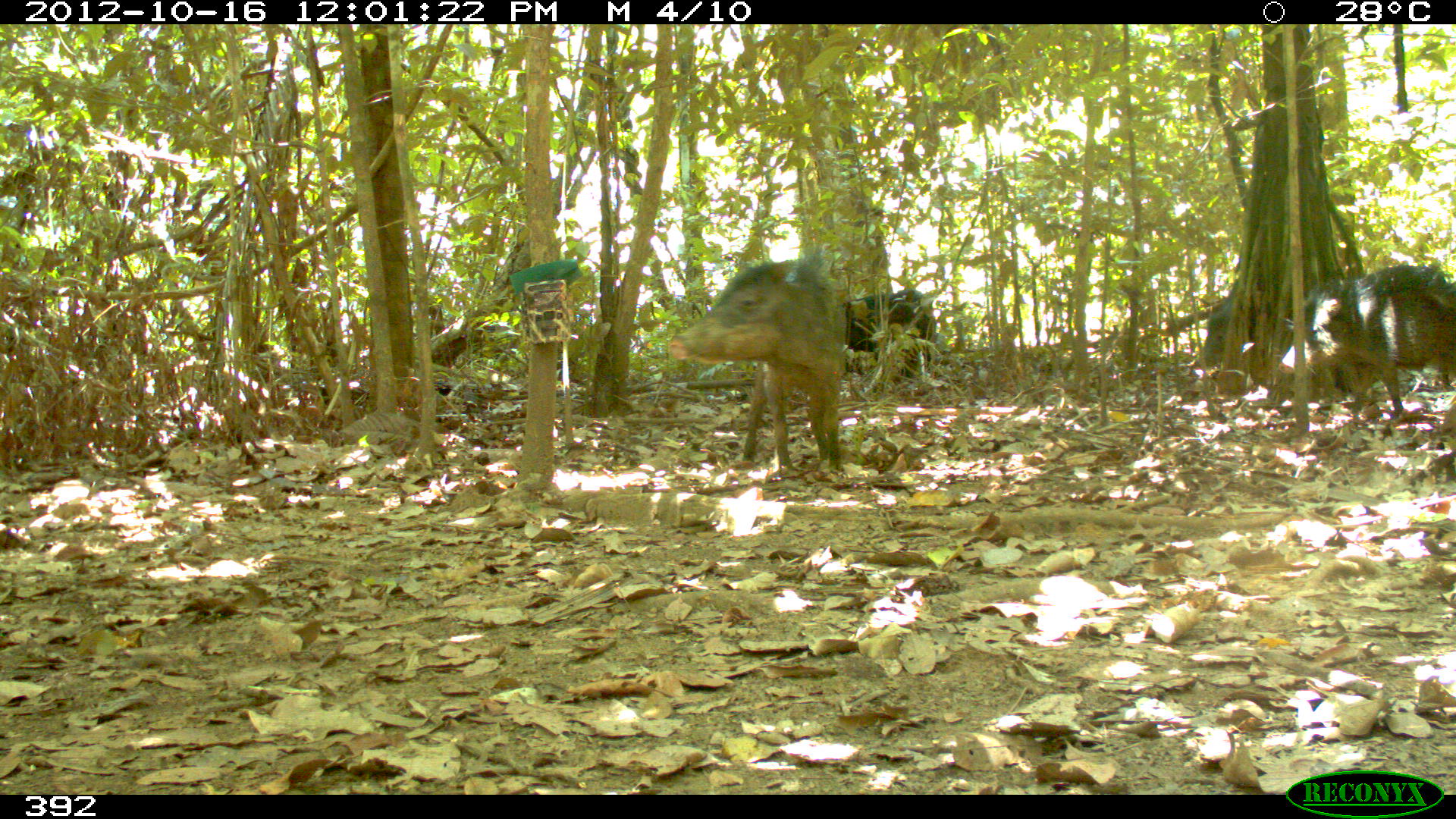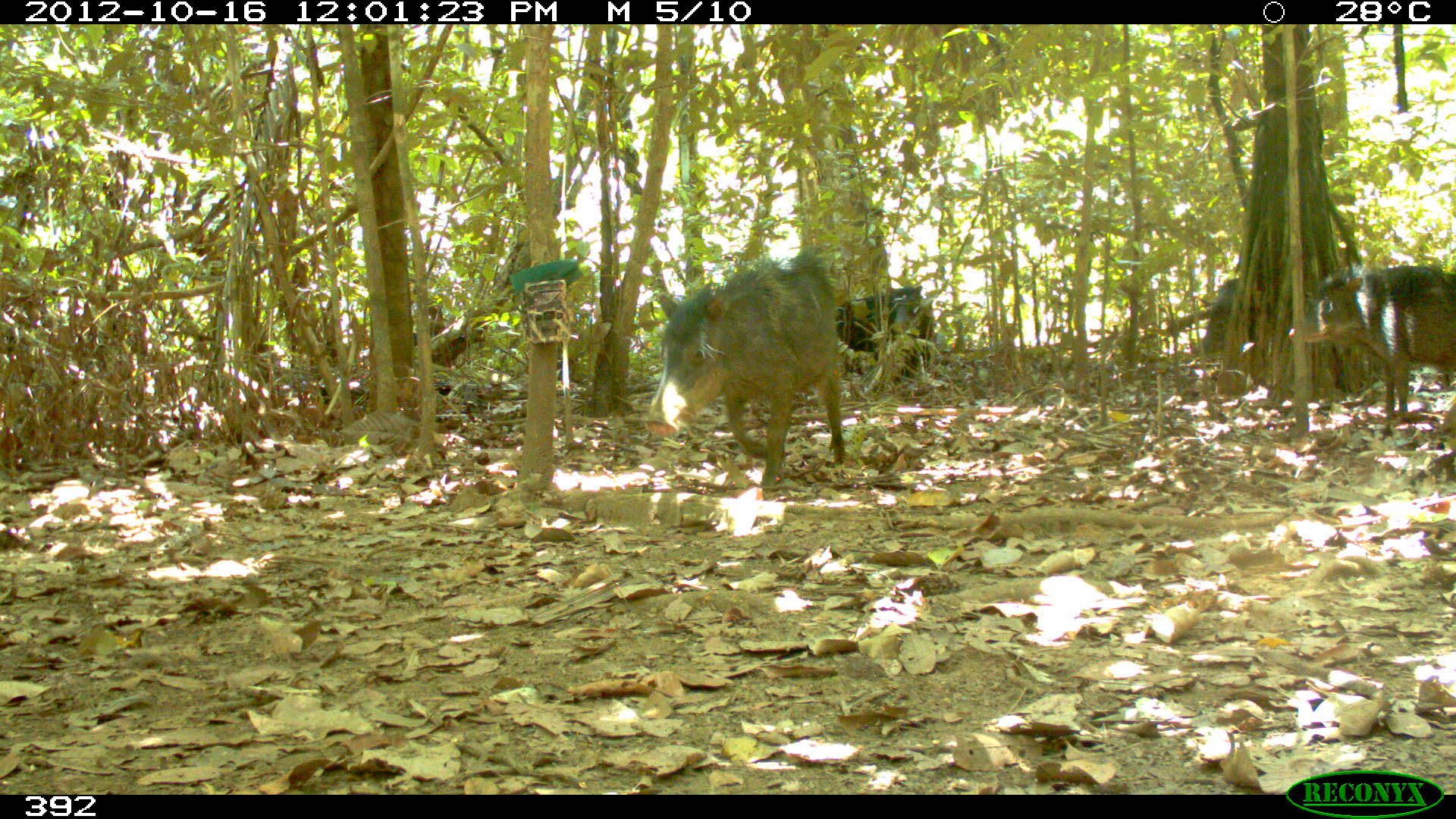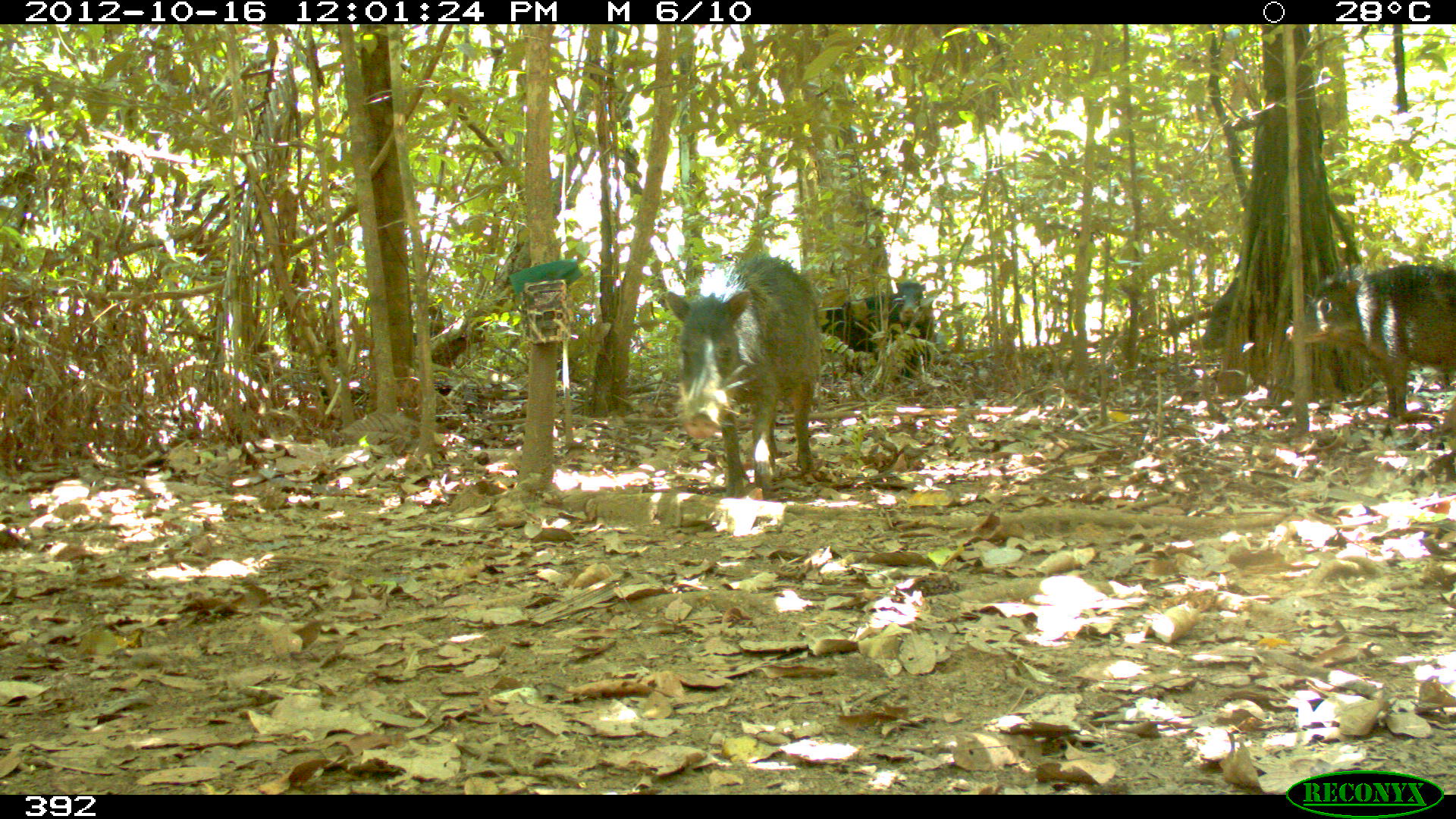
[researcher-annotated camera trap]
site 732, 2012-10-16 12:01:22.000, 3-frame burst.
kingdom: Animalia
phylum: Chordata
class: Mammalia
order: Artiodactyla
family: Tayassuidae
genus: Tayassu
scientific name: Tayassu pecari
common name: white-lipped peccary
Tayassu pecari (white-lipped peccary).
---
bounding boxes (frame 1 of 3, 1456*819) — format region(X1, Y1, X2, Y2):
tayassu pecari: region(667, 245, 850, 472); region(1276, 264, 1456, 421); region(841, 289, 937, 377)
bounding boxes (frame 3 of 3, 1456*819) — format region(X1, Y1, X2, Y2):
tayassu pecari: region(667, 257, 826, 497); region(1286, 264, 1456, 423); region(818, 281, 938, 382)